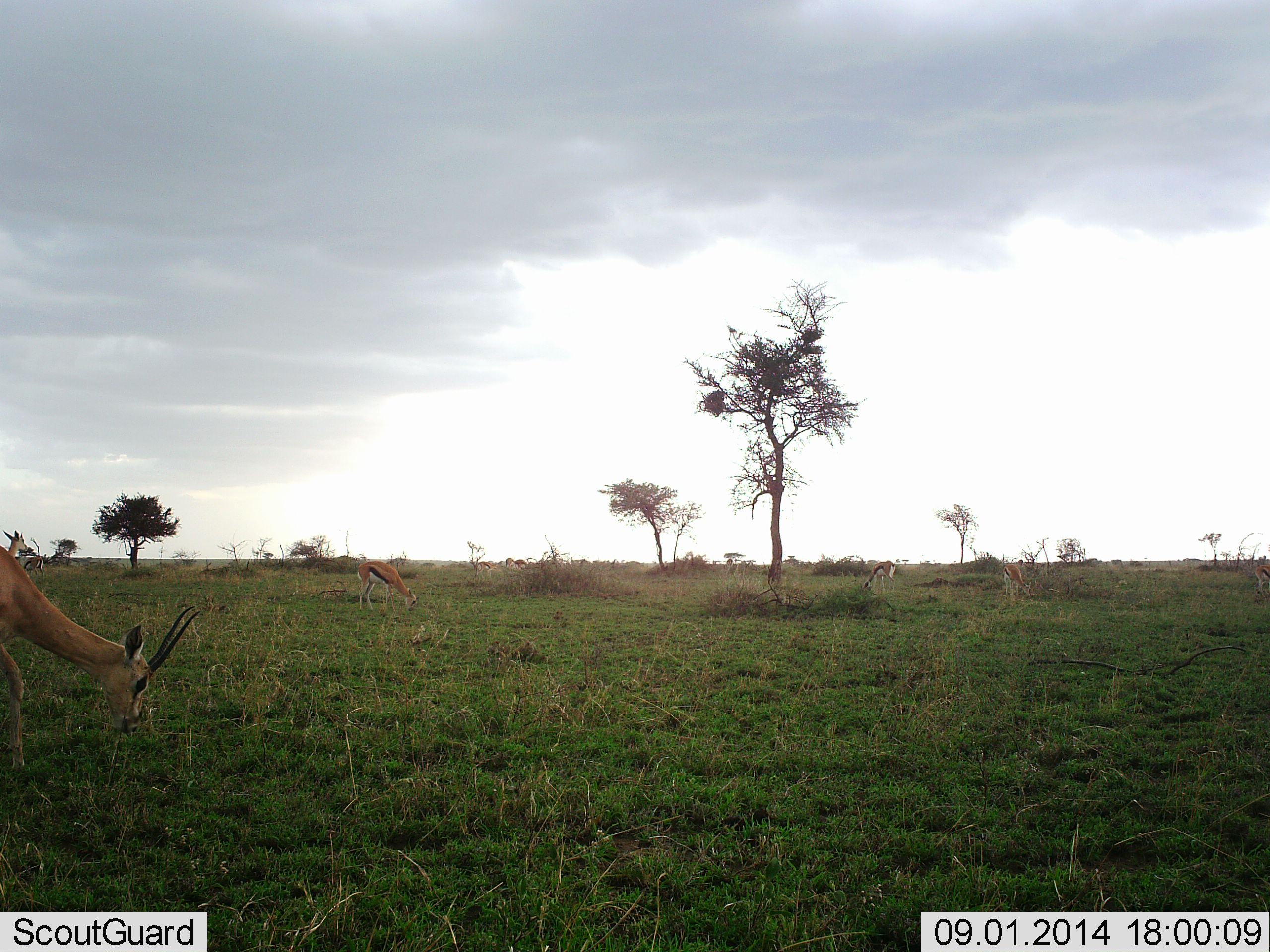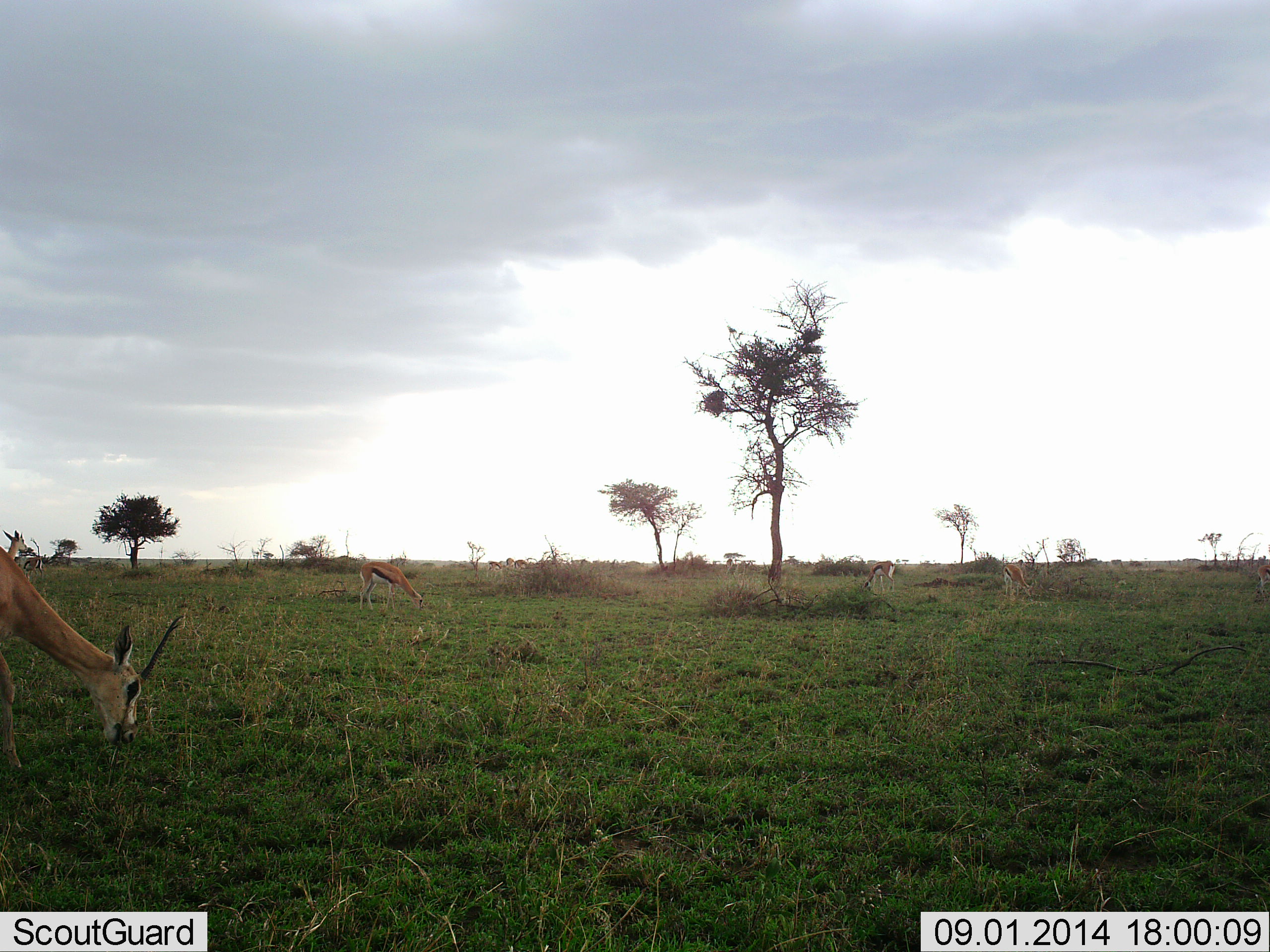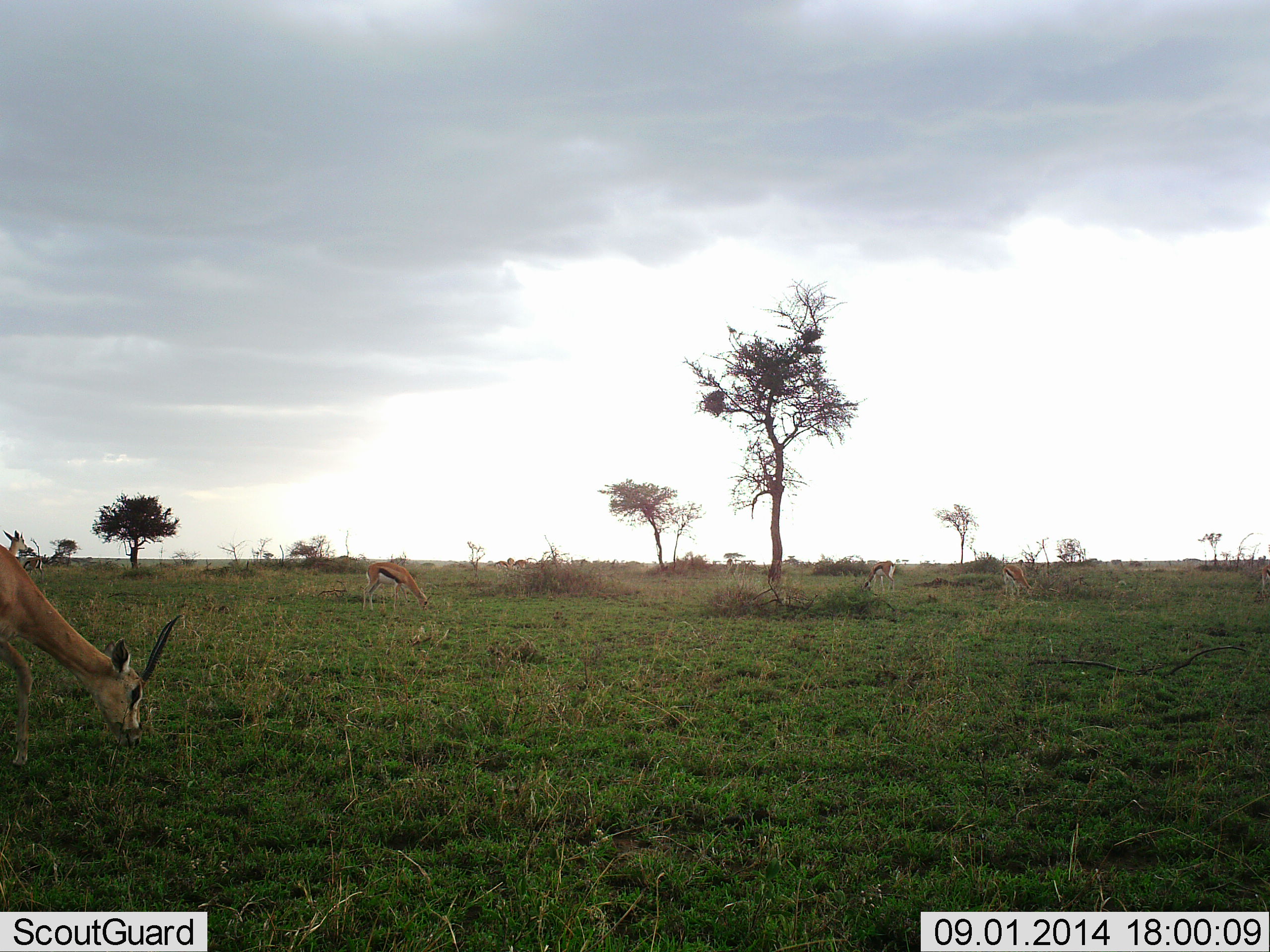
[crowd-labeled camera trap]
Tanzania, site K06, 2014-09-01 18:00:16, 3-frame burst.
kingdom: Animalia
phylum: Chordata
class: Mammalia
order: Artiodactyla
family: Bovidae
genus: Eudorcas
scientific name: Eudorcas thomsonii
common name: thomson's gazelle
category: gazellethomsons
Gazellethomsons (thomson's gazelle) (Eudorcas thomsonii), count 5. Behavior (volunteer vote fractions): standing 50%, resting 0%, moving 29%, interacting 0%. Young present (vote fraction): 0%. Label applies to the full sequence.